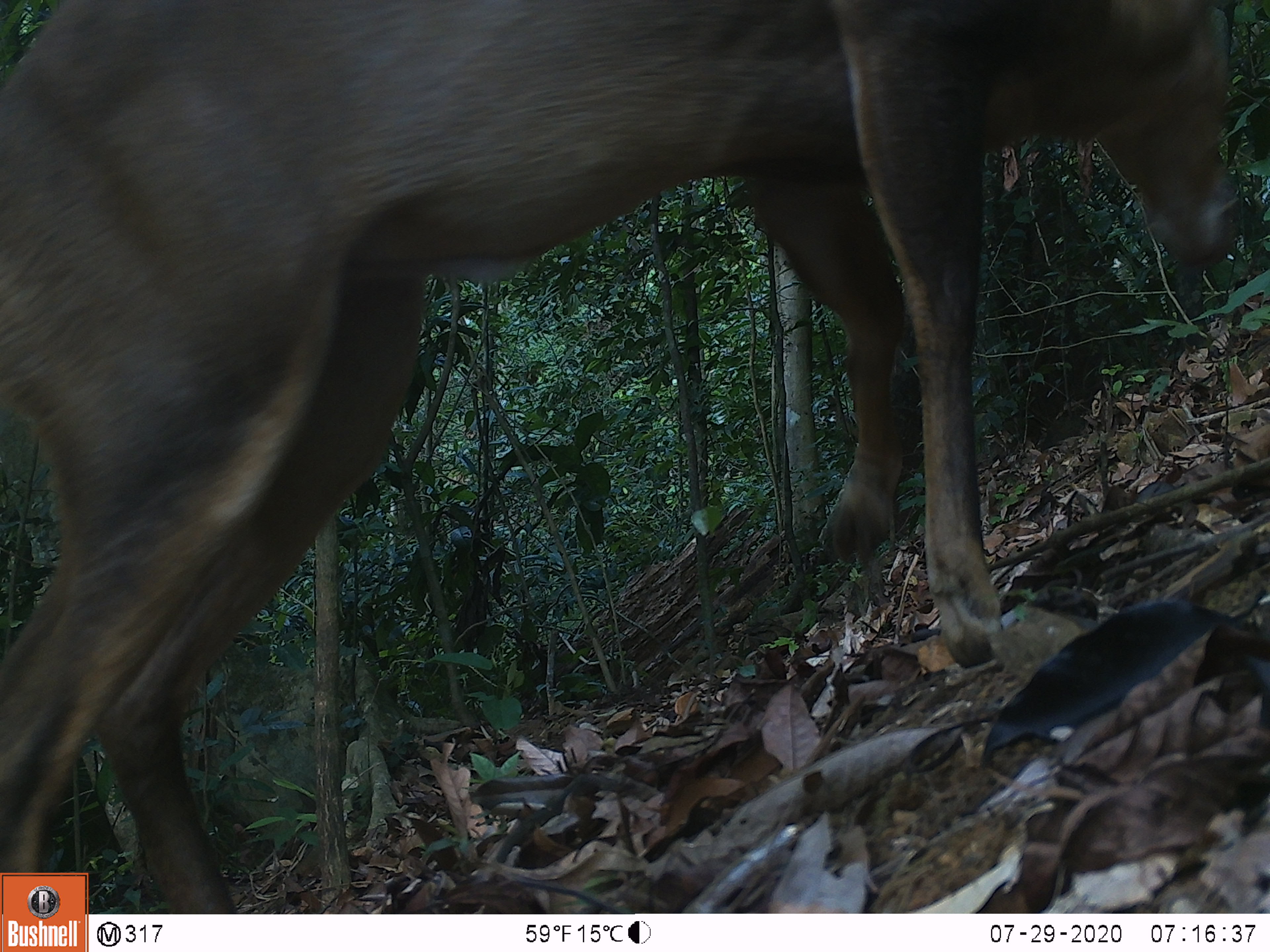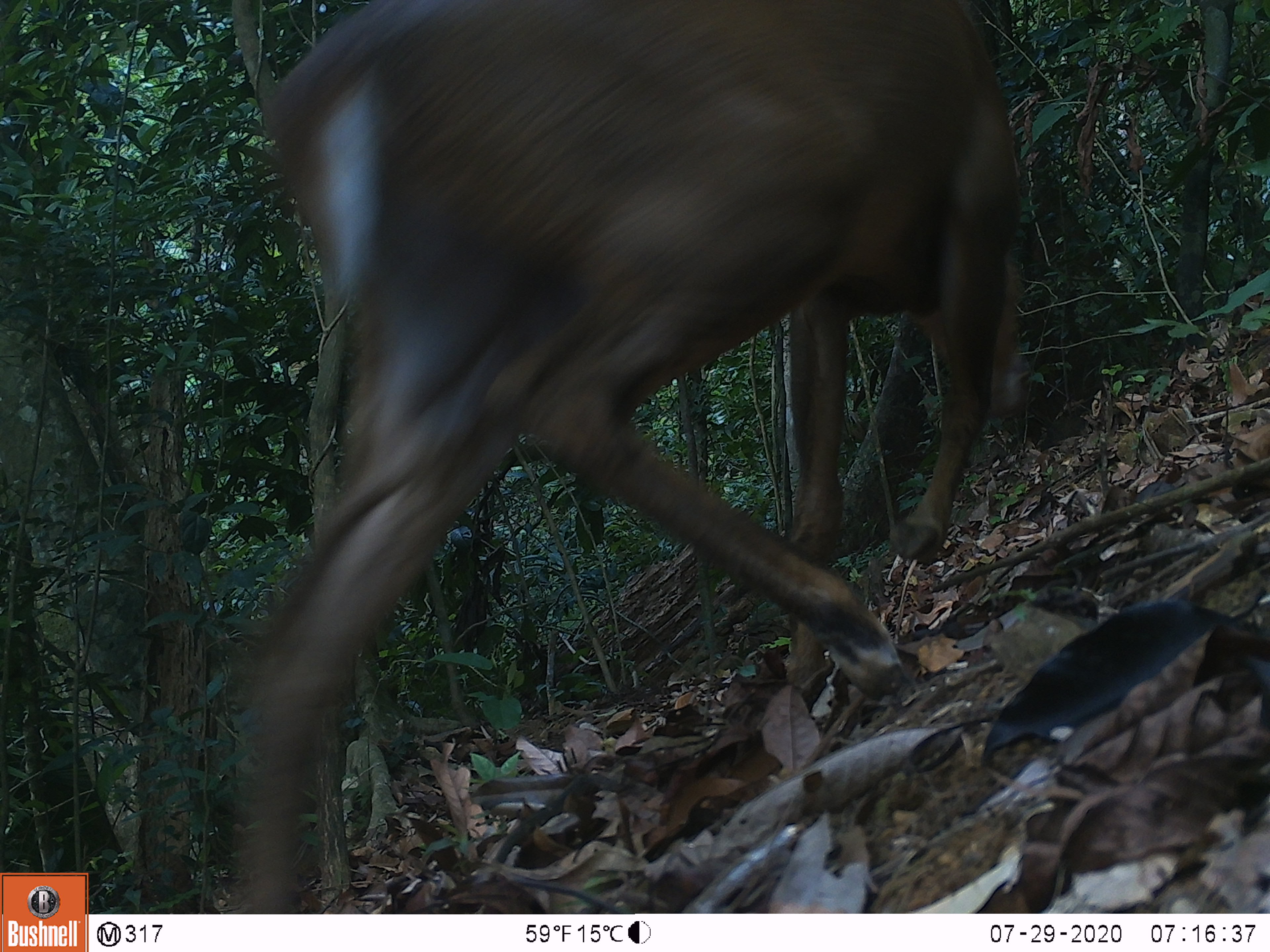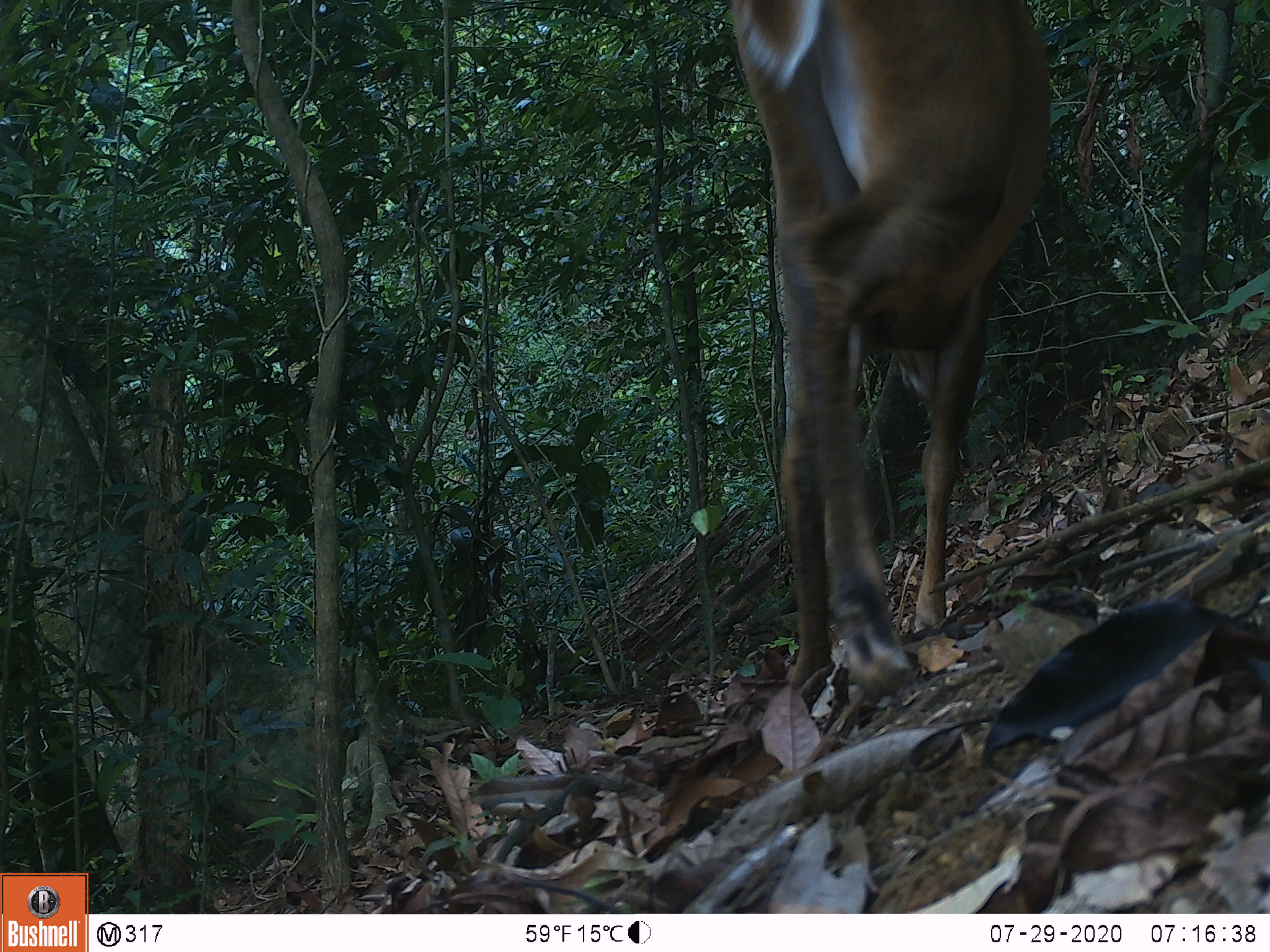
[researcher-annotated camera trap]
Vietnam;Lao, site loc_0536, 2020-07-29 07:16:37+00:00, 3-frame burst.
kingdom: Animalia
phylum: Chordata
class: Mammalia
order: Artiodactyla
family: Cervidae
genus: Muntiacus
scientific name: Muntiacus vuquangensis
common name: large-antlered muntjac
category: large antlered muntjac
Large antlered muntjac (large-antlered muntjac) (Muntiacus vuquangensis). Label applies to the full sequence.